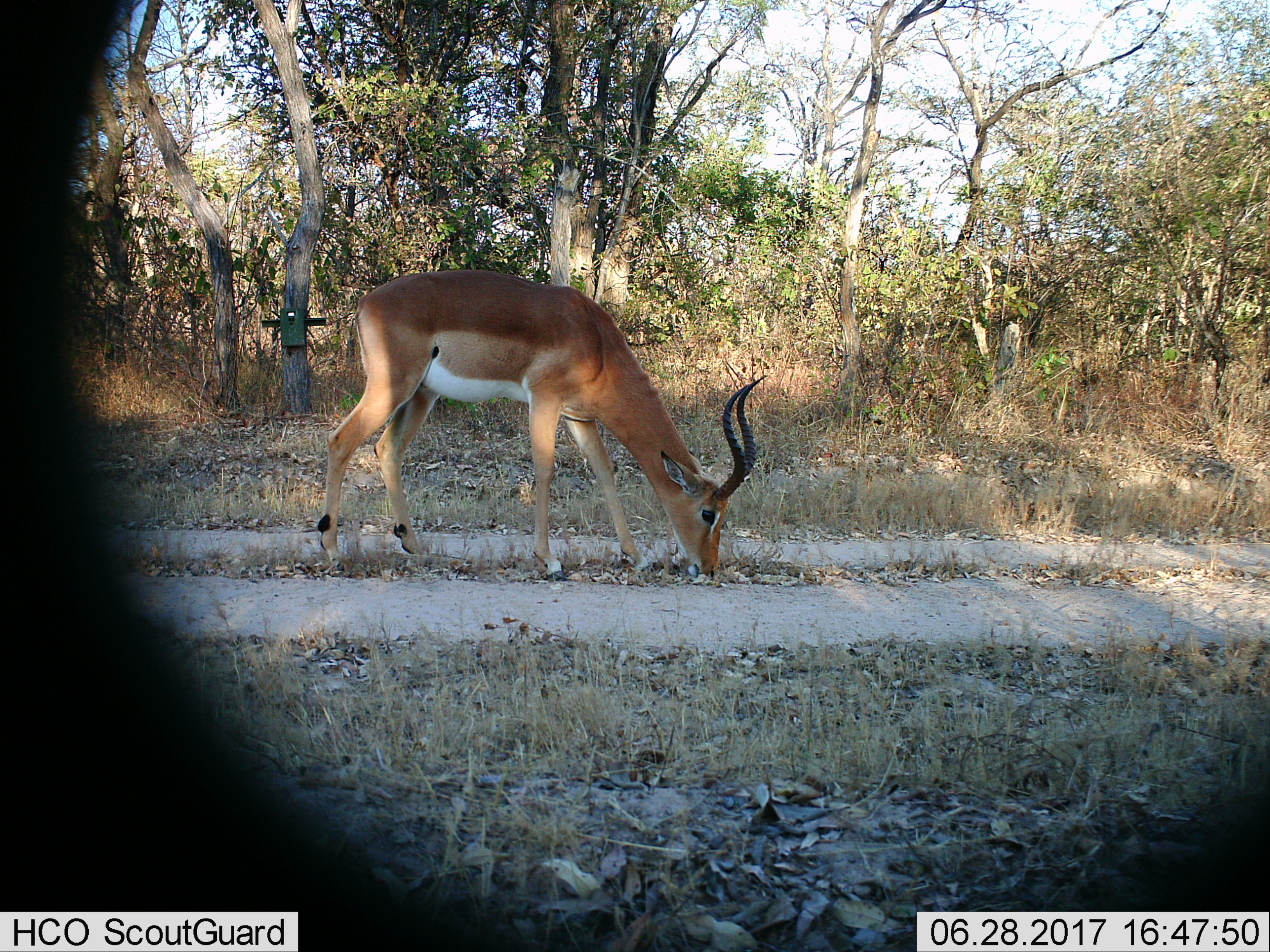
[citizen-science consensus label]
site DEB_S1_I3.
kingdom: Animalia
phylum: Chordata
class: Mammalia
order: Artiodactyla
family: Bovidae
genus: Aepyceros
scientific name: Aepyceros melampus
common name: impala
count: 1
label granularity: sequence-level